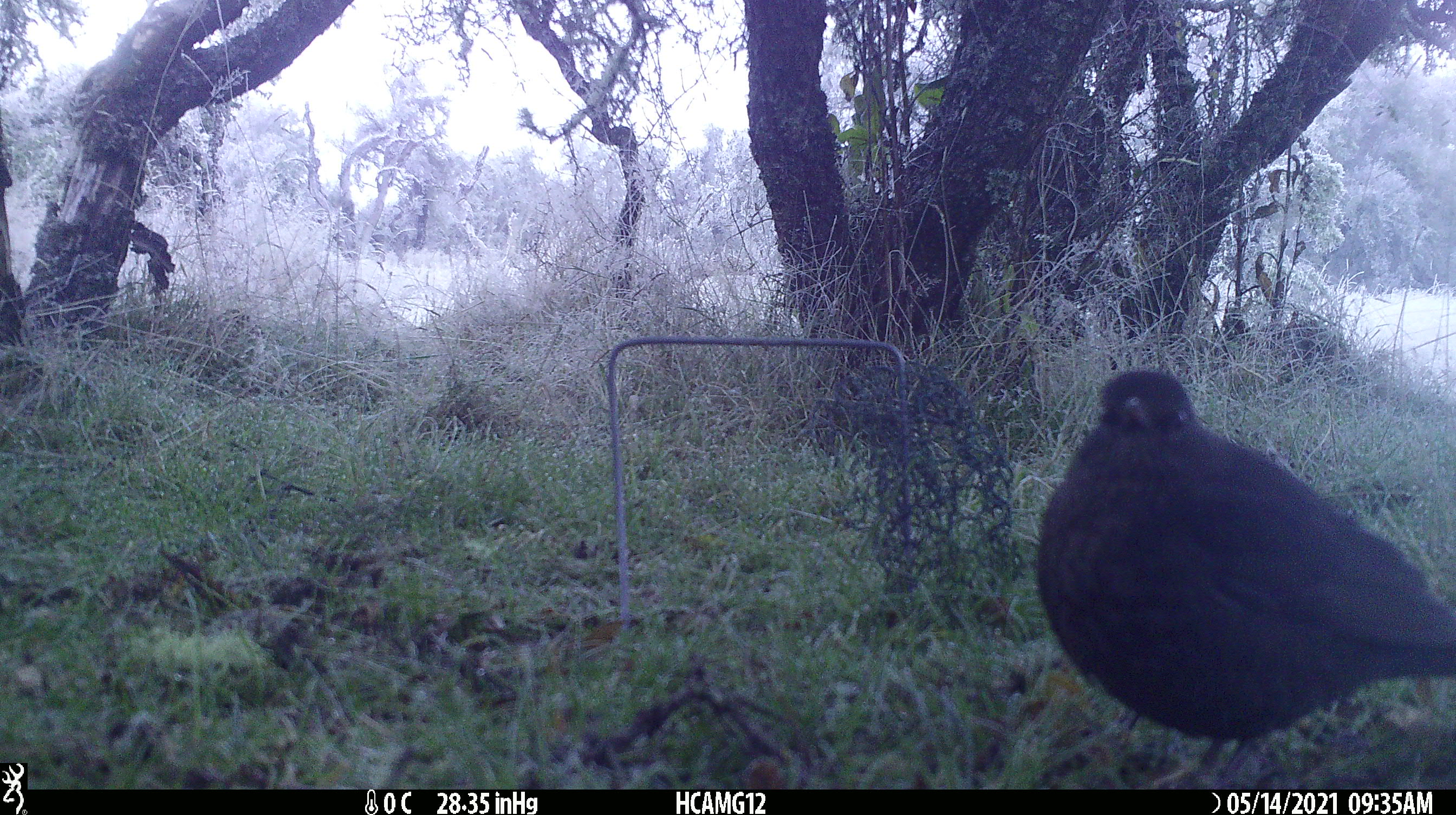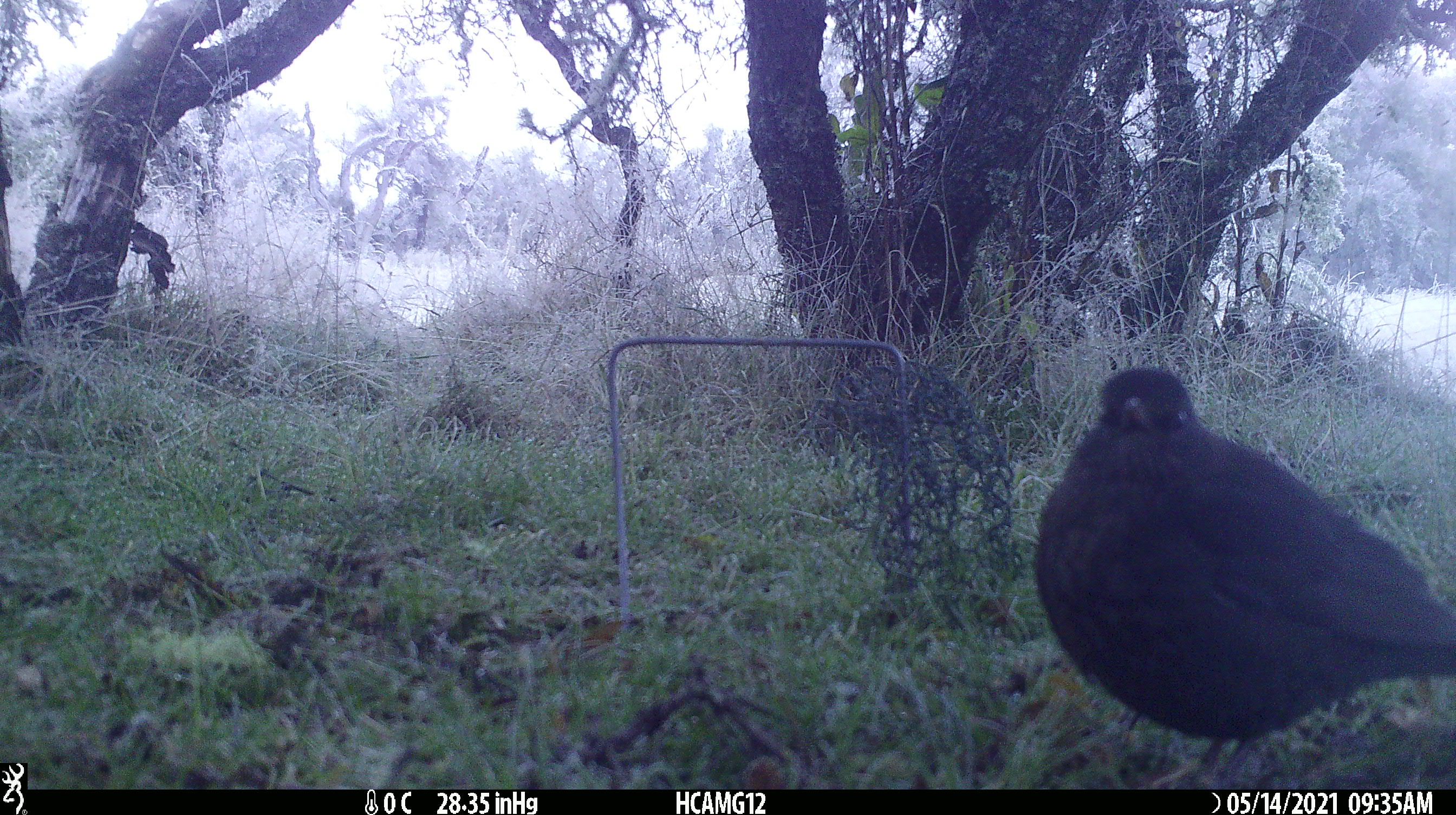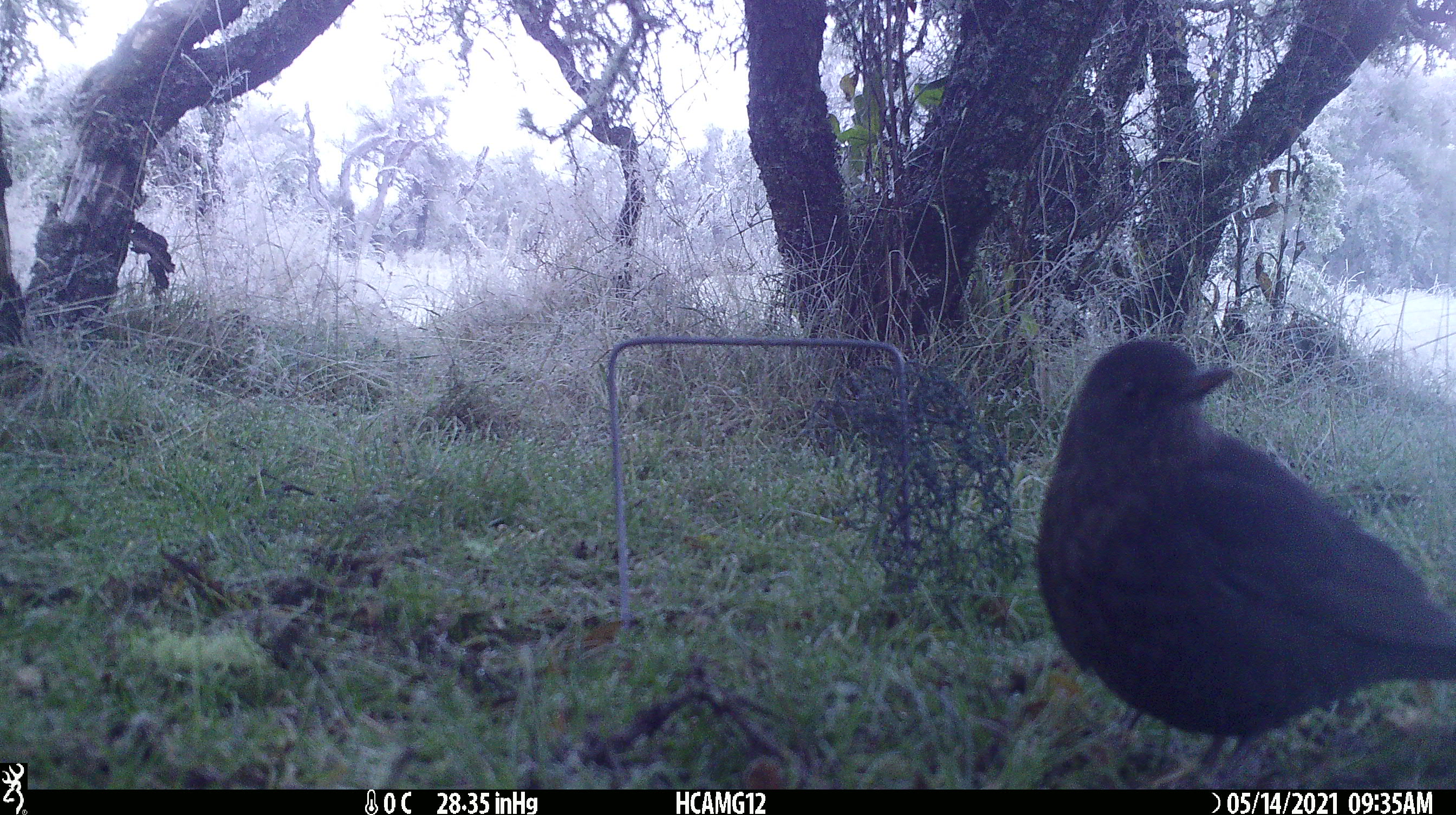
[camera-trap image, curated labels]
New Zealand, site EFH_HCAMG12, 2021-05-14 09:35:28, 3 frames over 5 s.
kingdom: Animalia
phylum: Chordata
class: Aves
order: Passeriformes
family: Turdidae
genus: Turdus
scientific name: Turdus merula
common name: eurasian blackbird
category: blackbird